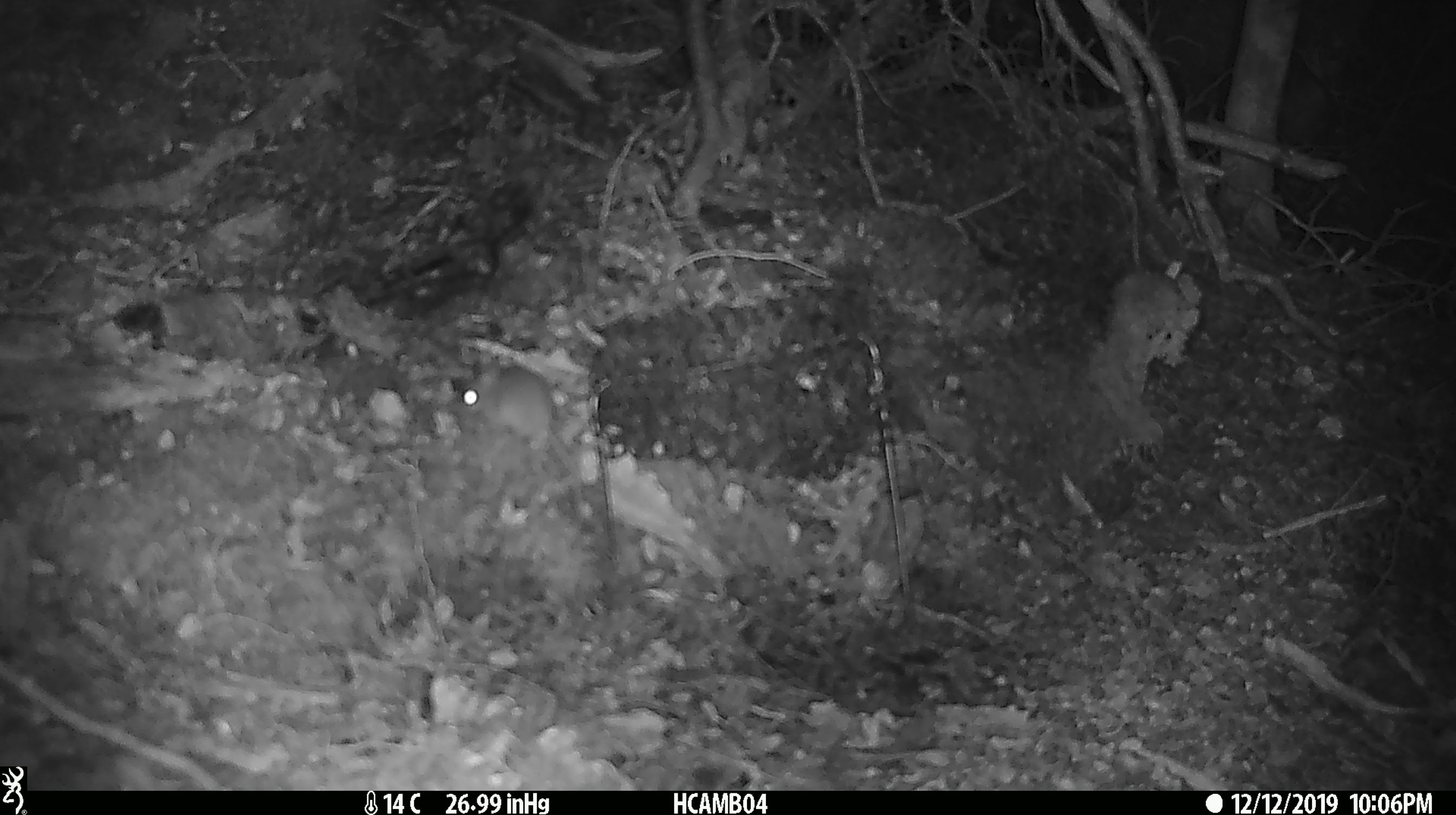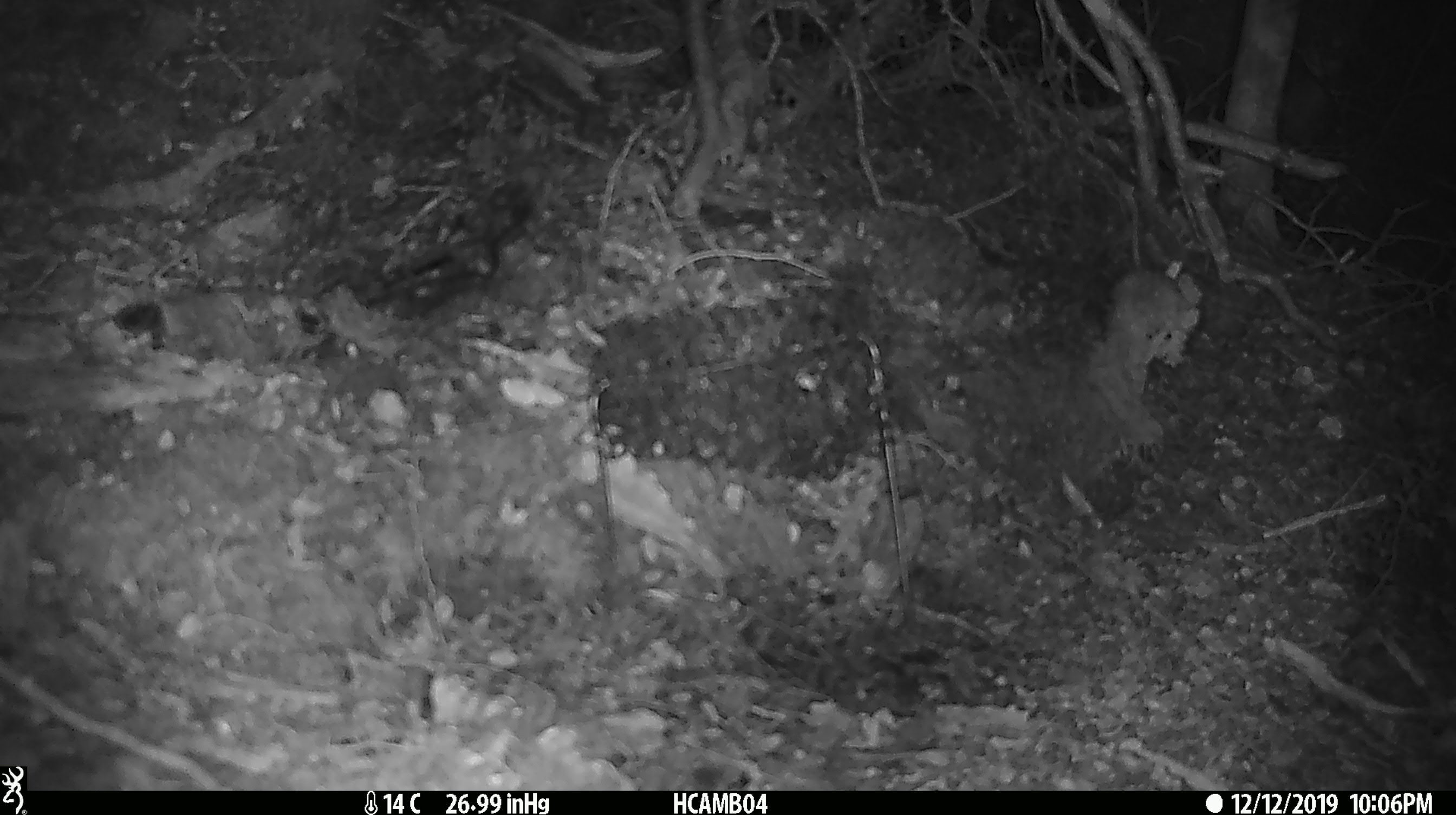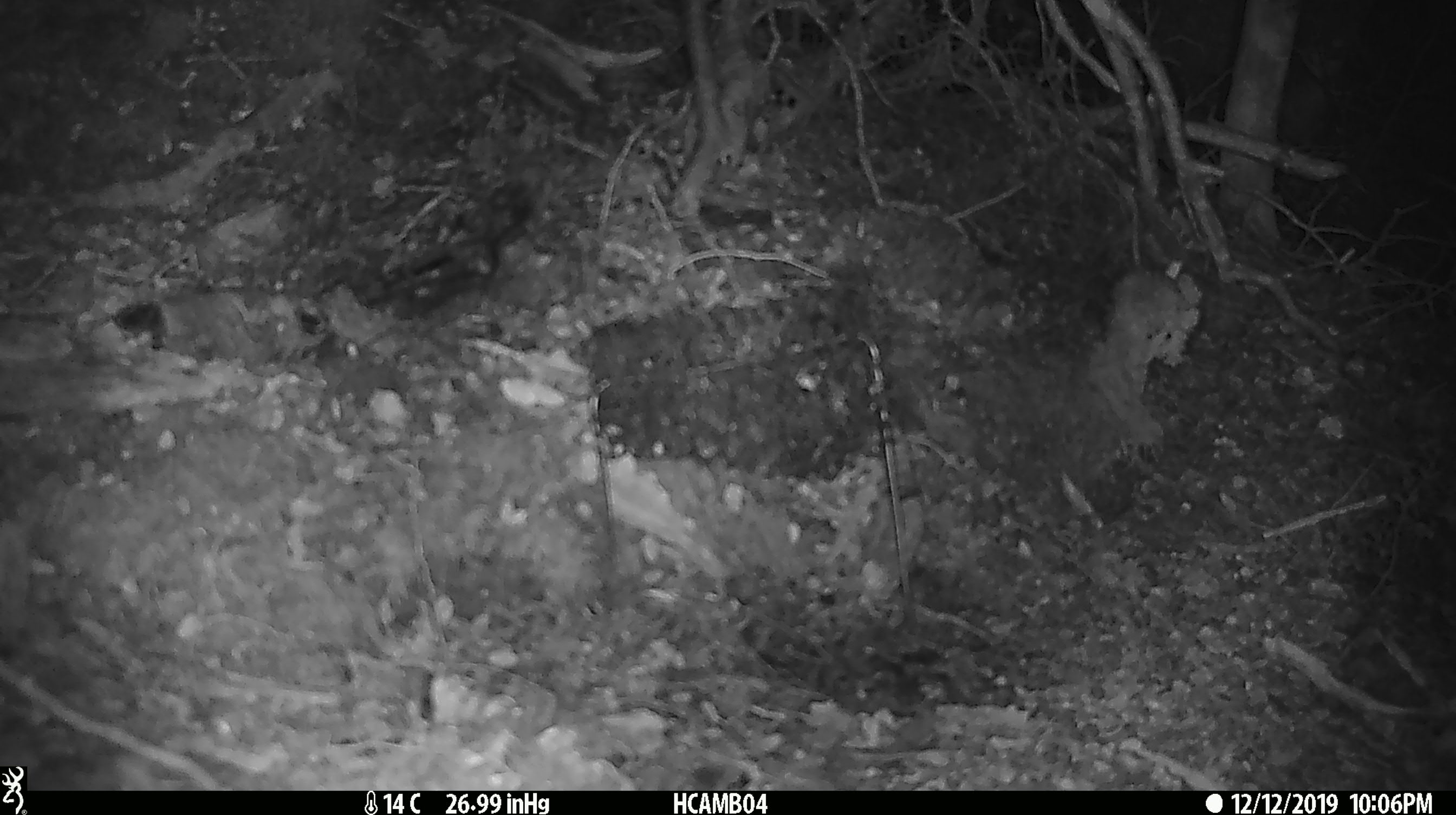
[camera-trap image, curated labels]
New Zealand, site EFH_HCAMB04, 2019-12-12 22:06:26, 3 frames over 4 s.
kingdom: Animalia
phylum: Chordata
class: Mammalia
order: Rodentia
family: Muridae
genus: Mus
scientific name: Mus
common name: mouse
Mouse (Mus).